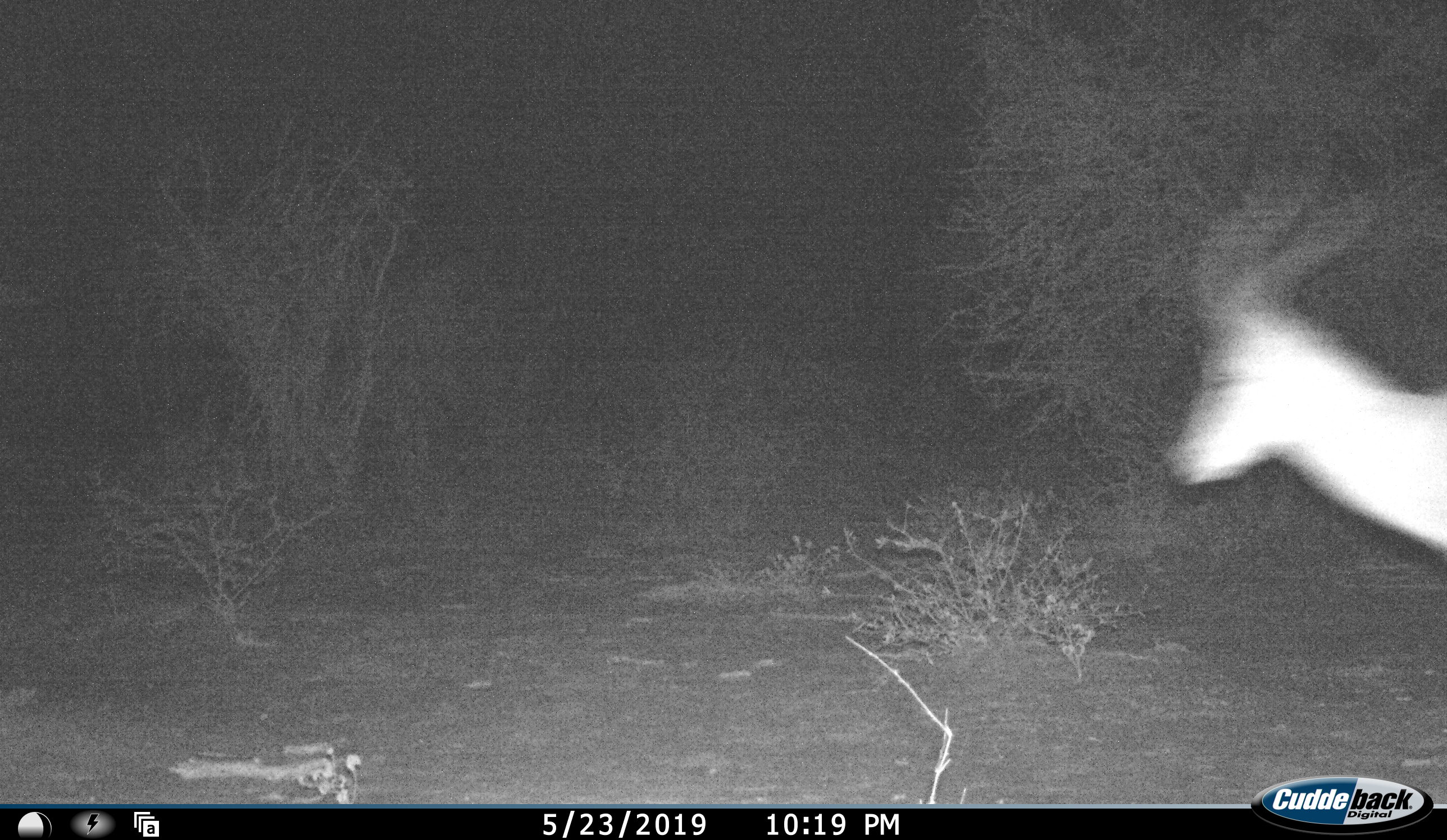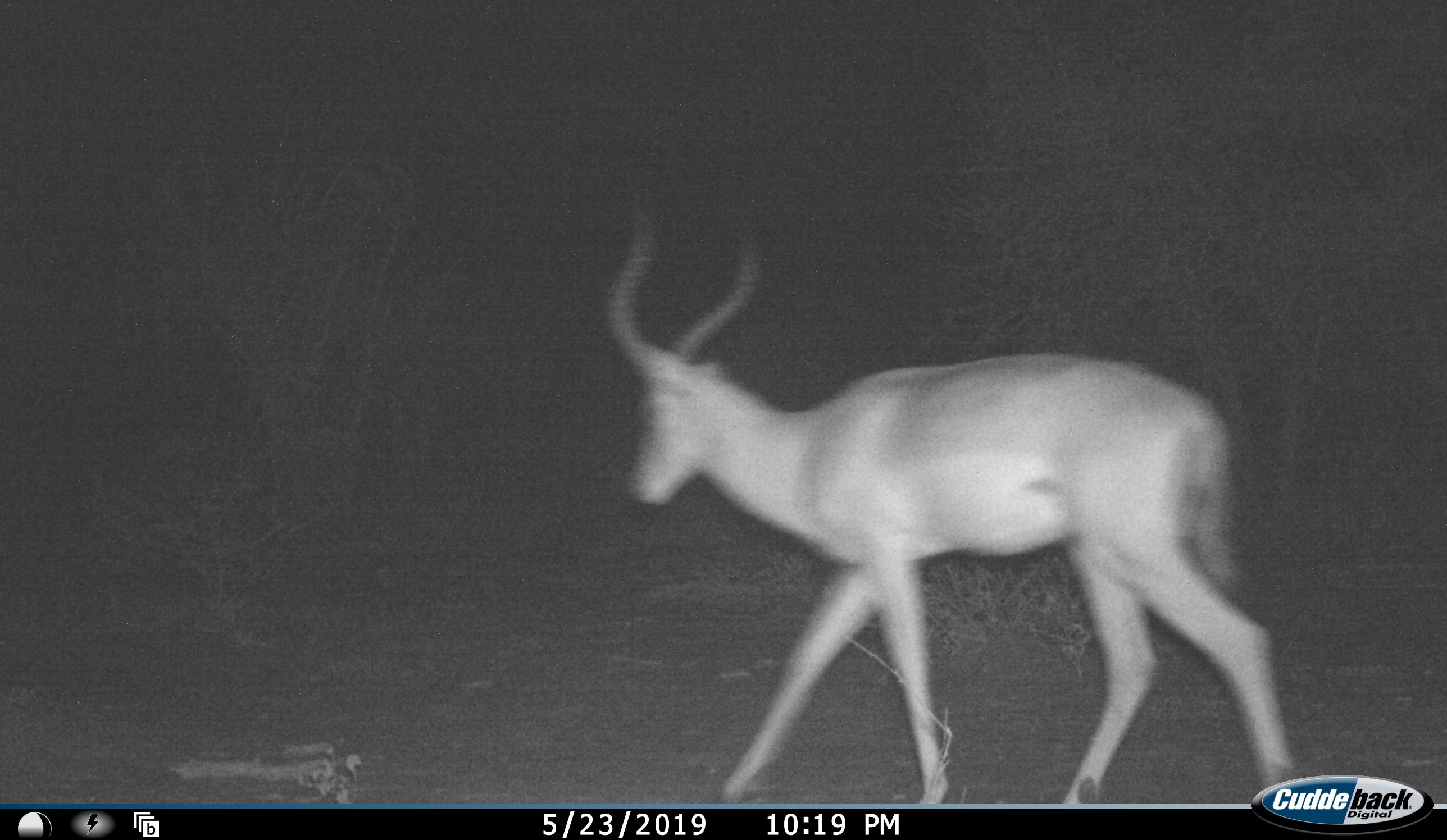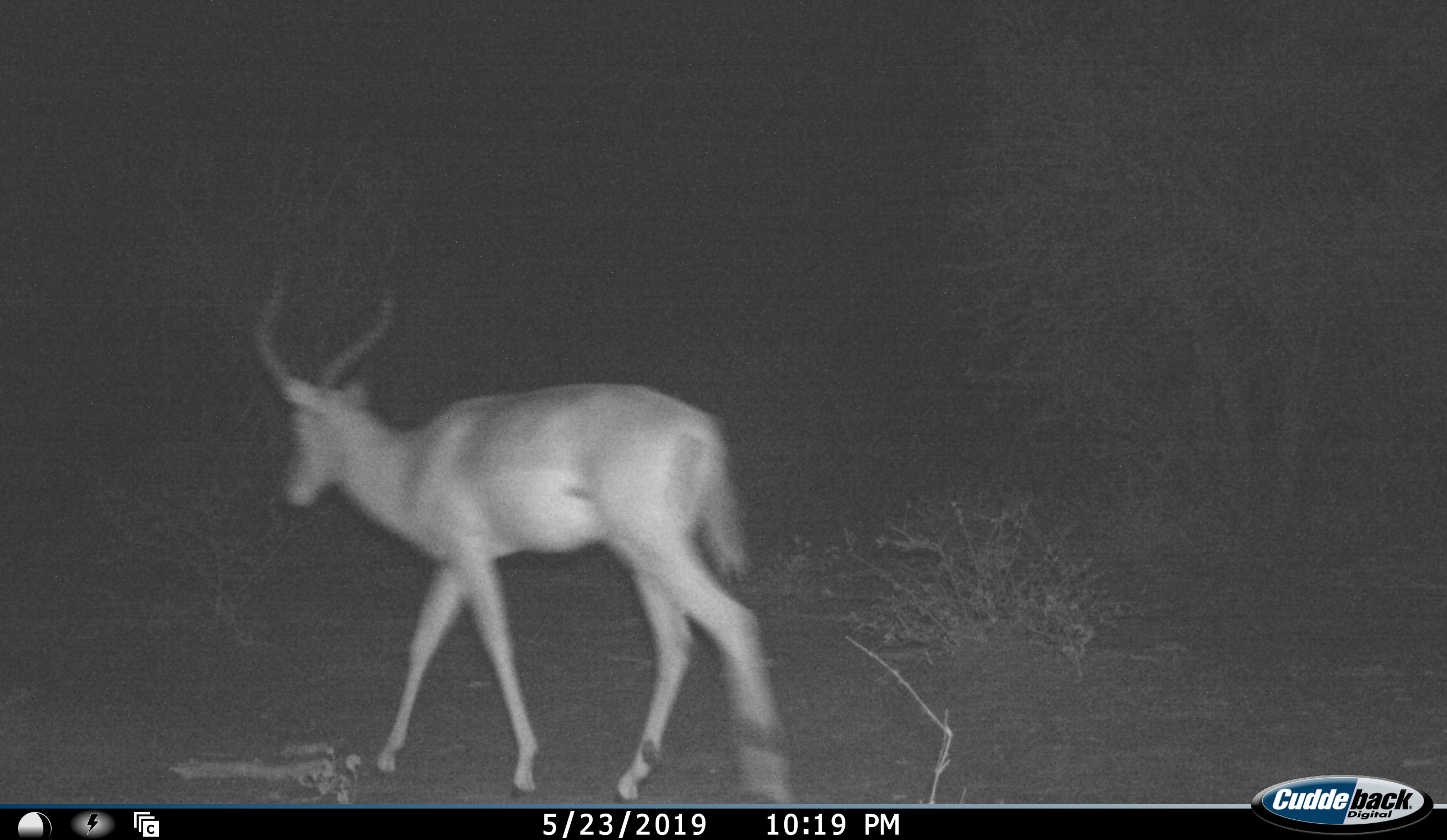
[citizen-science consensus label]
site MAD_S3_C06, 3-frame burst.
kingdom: Animalia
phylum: Chordata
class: Mammalia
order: Artiodactyla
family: Bovidae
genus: Aepyceros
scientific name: Aepyceros melampus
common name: impala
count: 1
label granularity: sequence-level